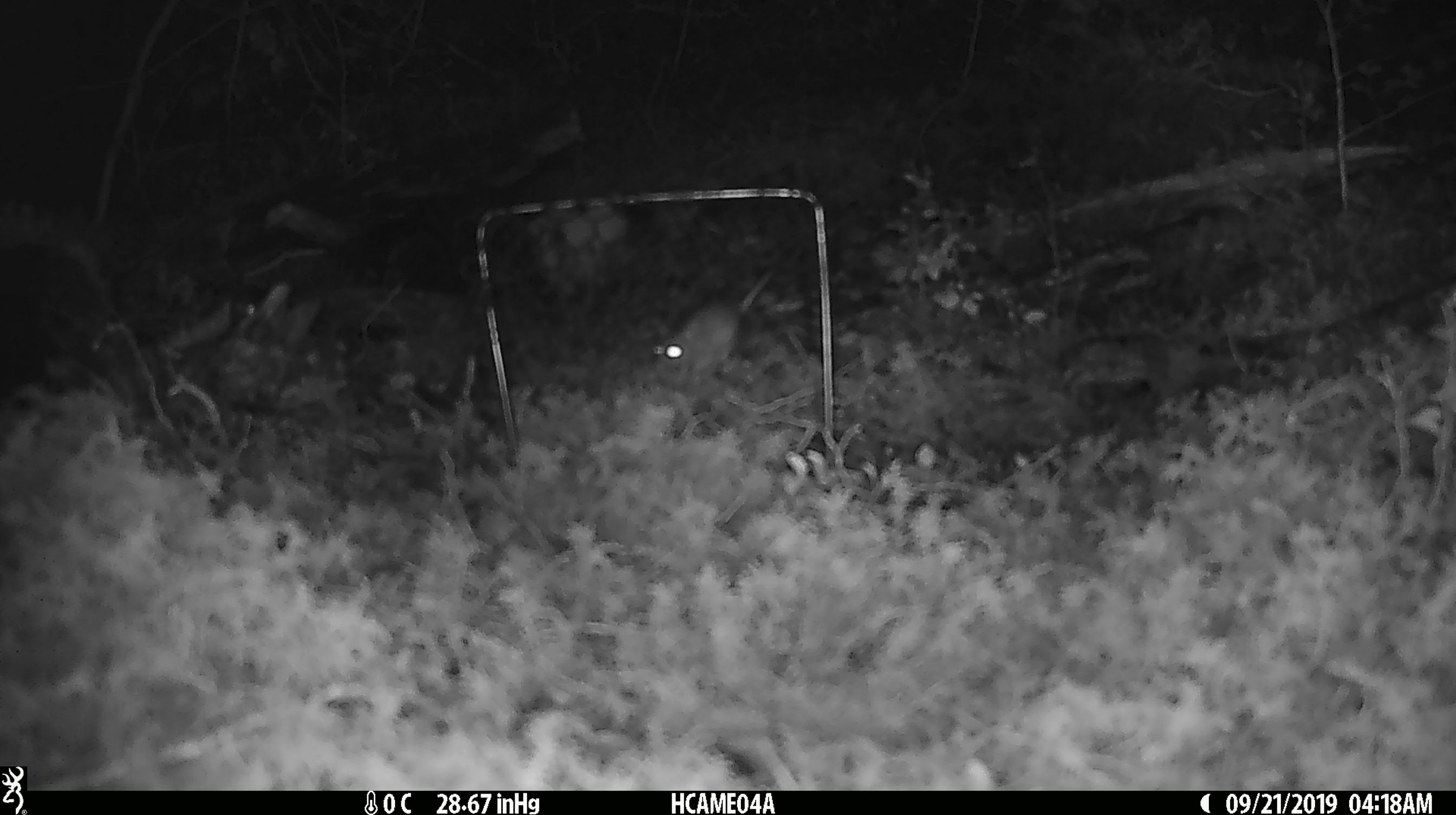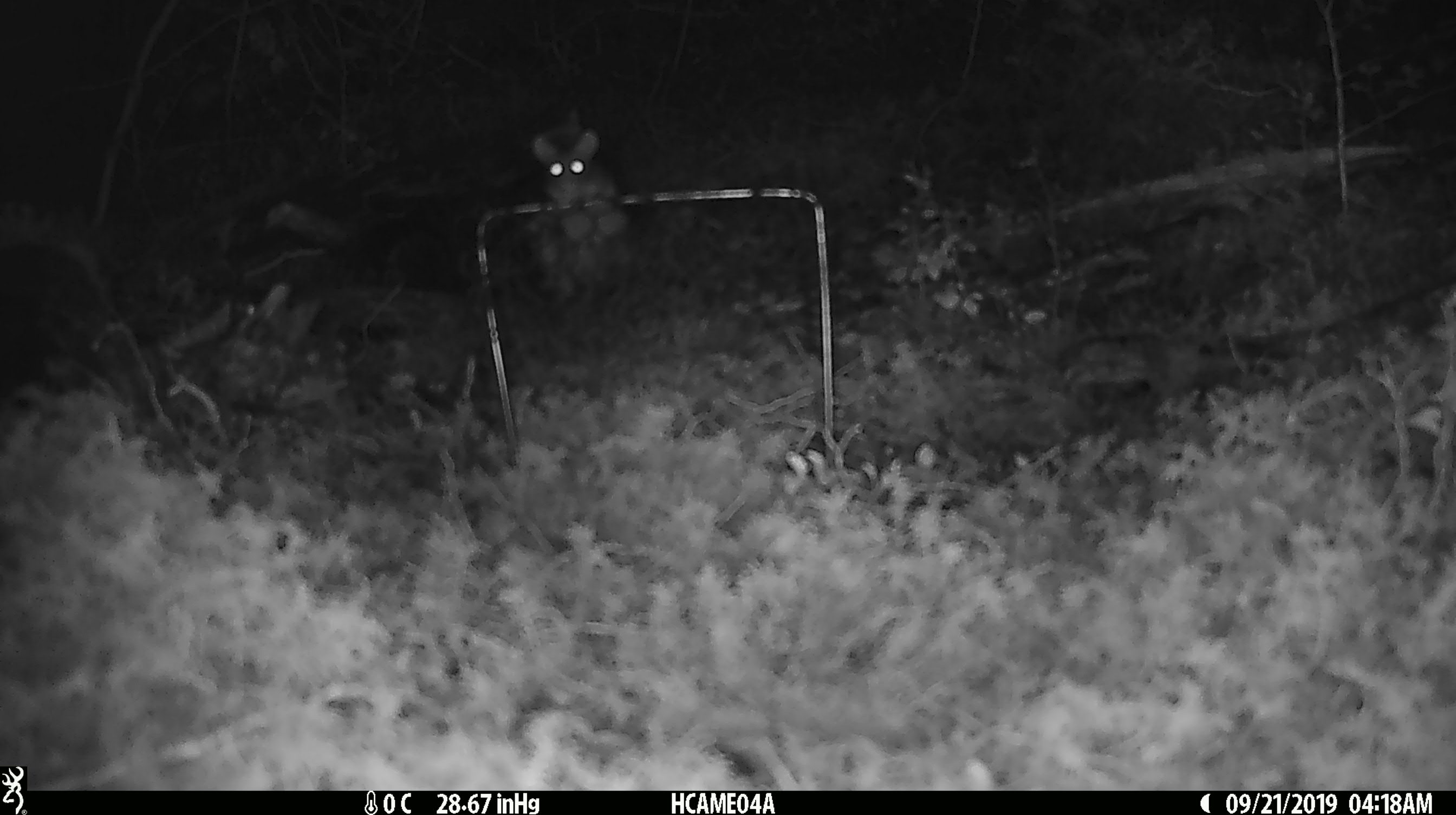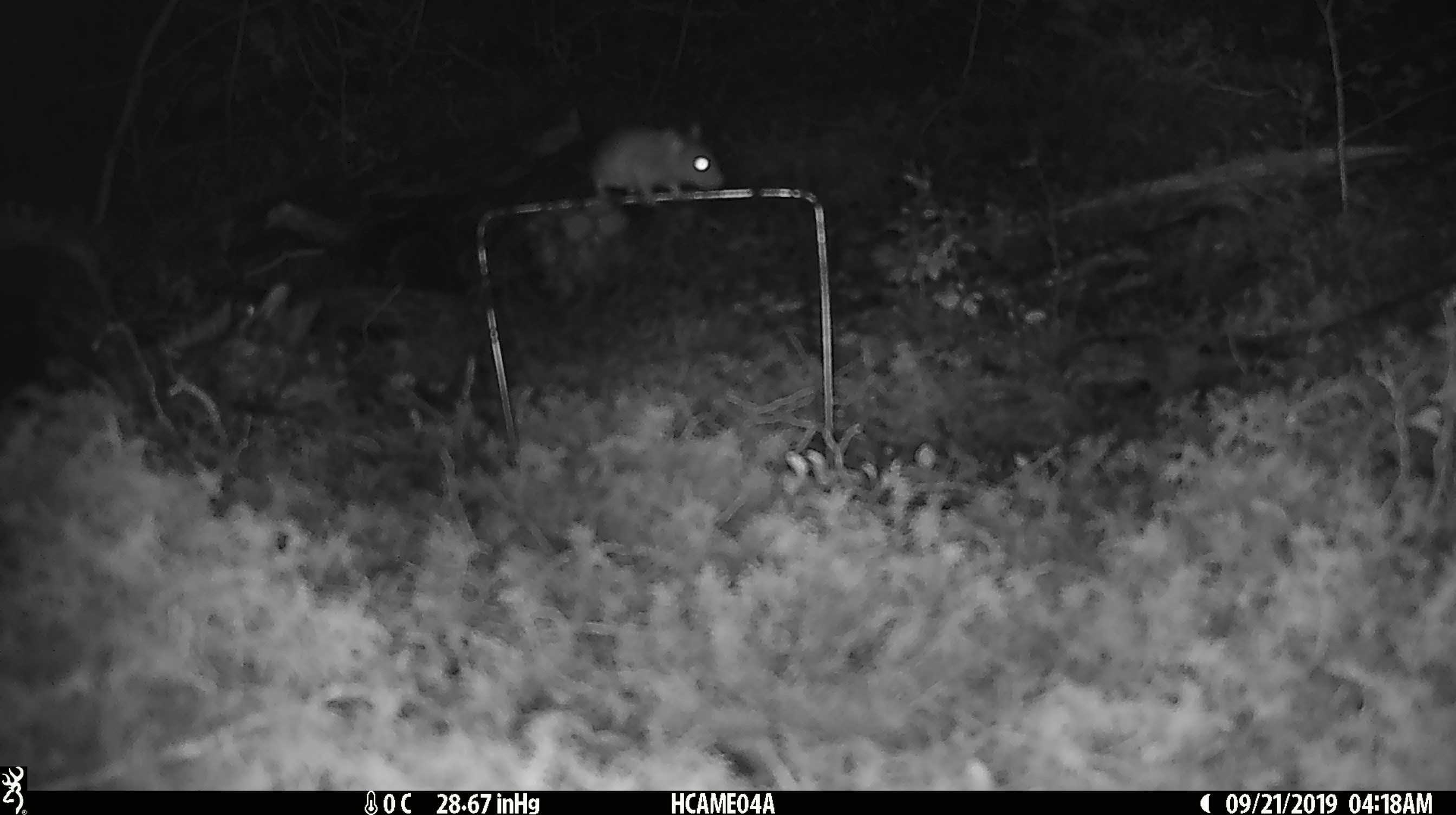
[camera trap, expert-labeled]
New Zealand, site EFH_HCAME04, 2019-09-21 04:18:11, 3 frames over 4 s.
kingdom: Animalia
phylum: Chordata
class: Mammalia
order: Rodentia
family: Muridae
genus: Mus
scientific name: Mus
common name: mouse